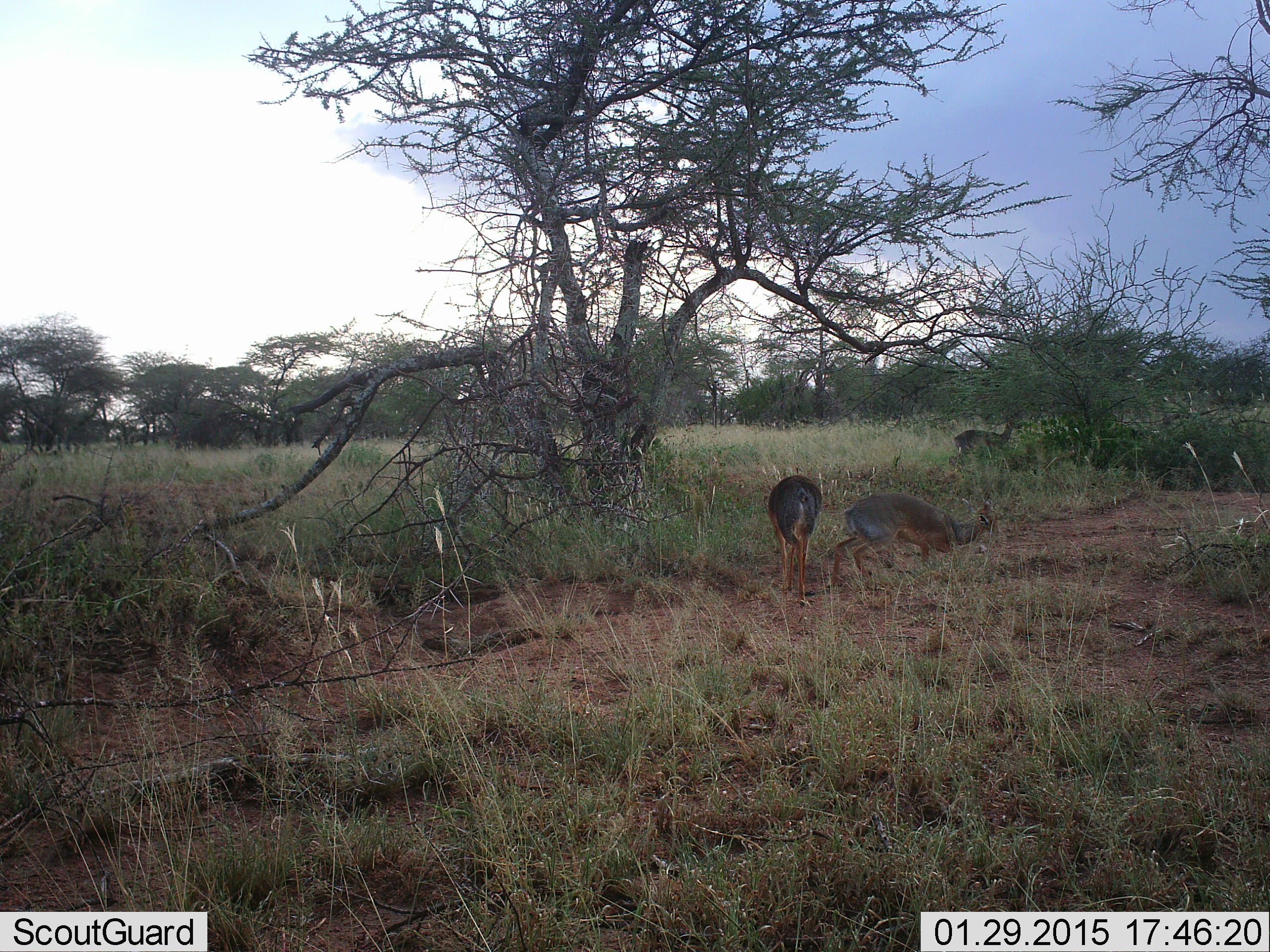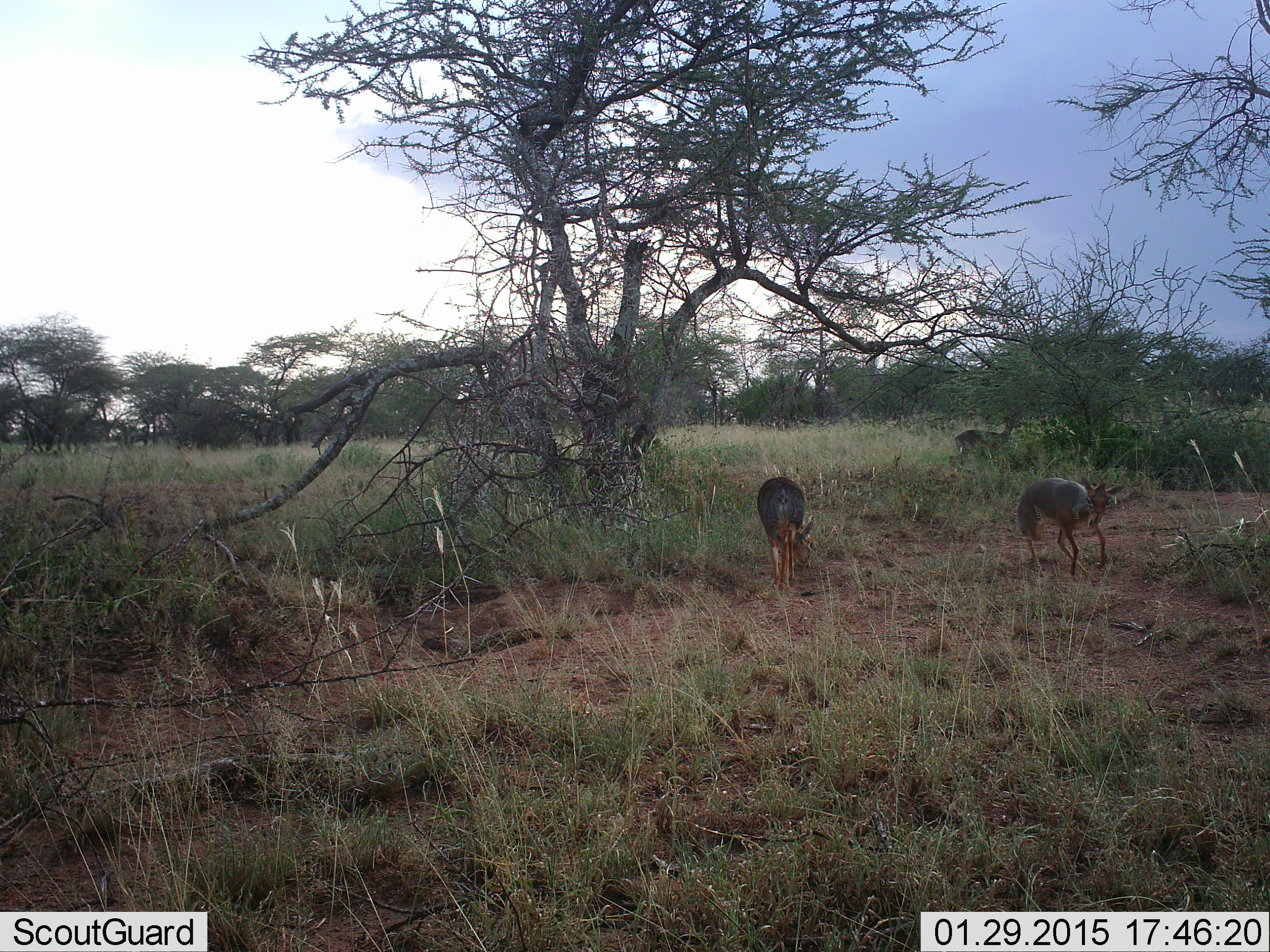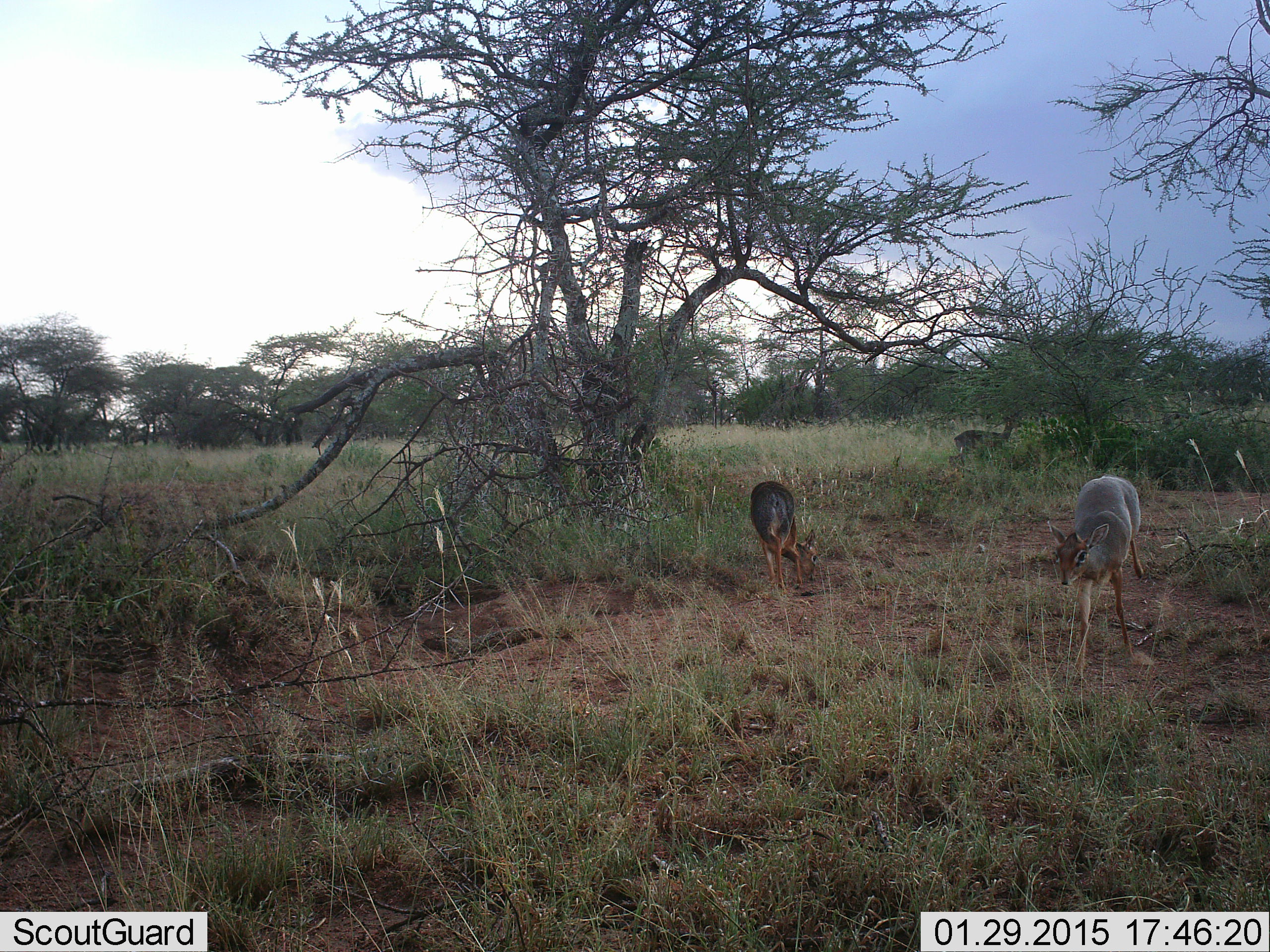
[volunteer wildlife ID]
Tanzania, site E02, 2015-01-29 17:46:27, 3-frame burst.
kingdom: Animalia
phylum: Chordata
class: Mammalia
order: Artiodactyla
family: Bovidae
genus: Madoqua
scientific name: Madoqua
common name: dikdik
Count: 3.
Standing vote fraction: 50%.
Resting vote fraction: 0%.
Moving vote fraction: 60%.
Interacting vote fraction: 20%.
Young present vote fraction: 0%.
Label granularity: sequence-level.